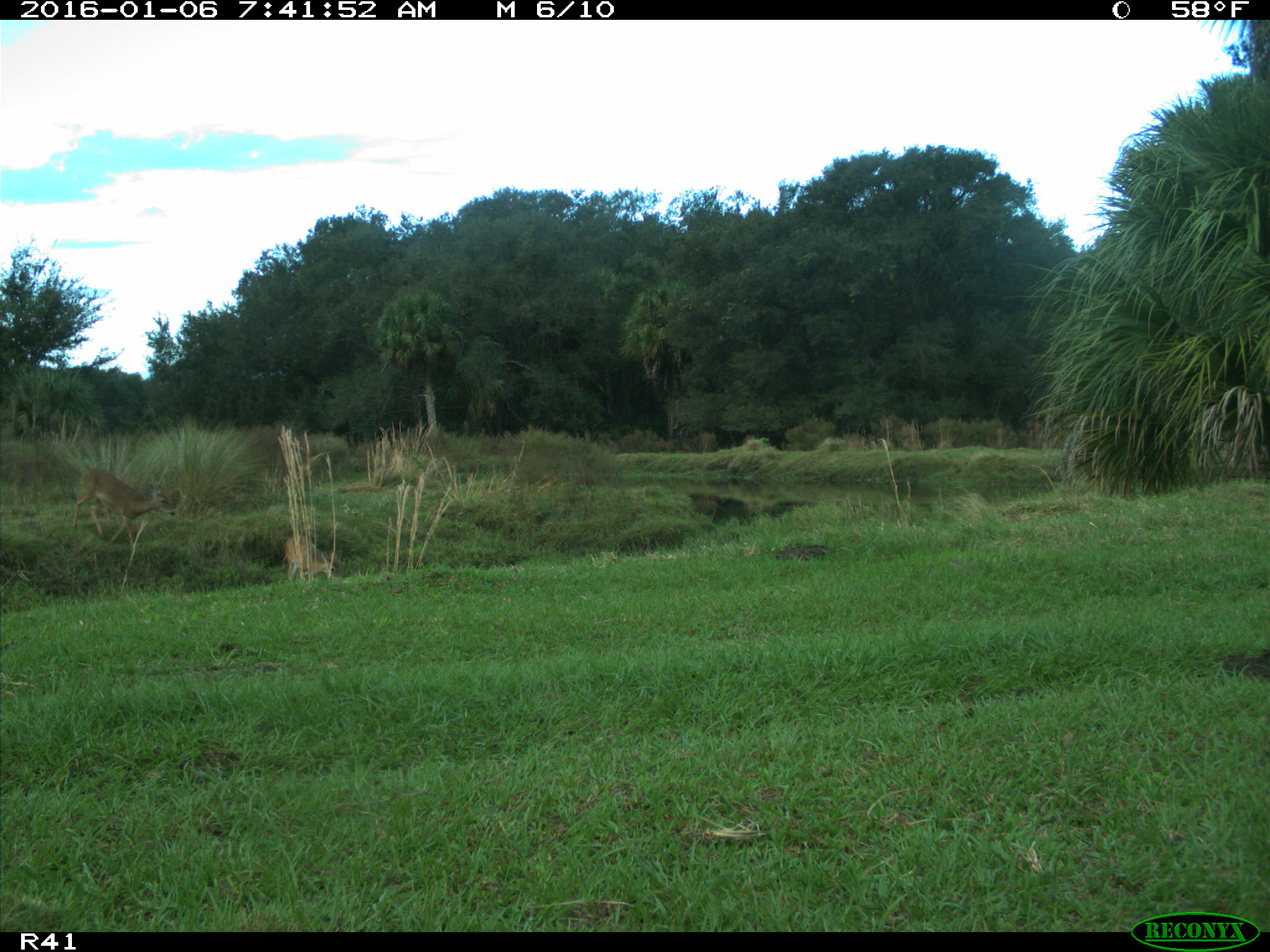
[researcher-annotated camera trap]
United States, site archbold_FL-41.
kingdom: Animalia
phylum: Chordata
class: Mammalia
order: Artiodactyla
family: Cervidae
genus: Odocoileus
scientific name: Odocoileus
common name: deer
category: unidentified deer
Unidentified deer (deer) (Odocoileus).